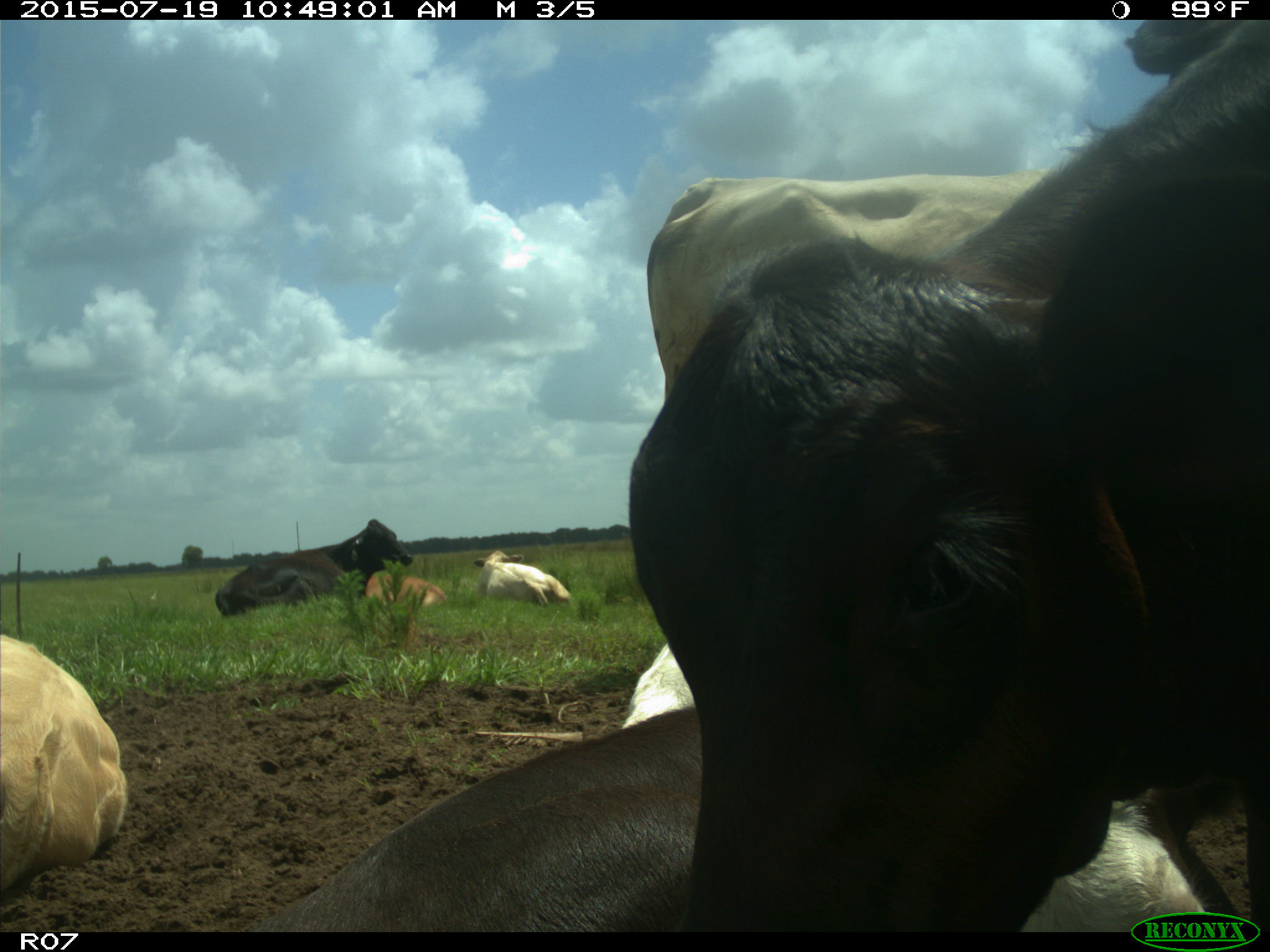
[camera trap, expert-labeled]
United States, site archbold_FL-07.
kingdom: Animalia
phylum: Chordata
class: Mammalia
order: Artiodactyla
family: Bovidae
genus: Bos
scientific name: Bos taurus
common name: domestic cow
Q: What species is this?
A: Bos taurus (domestic cow).